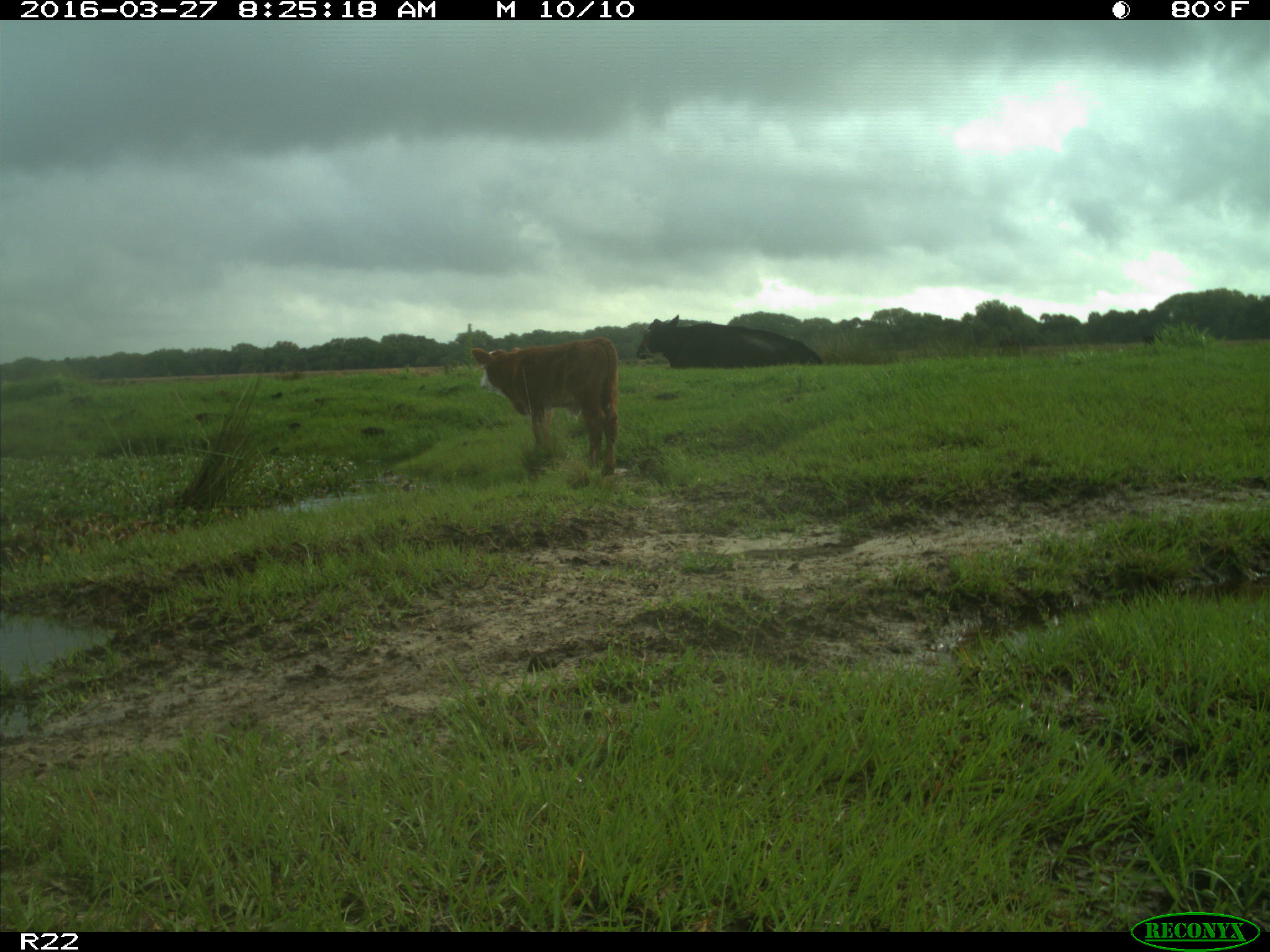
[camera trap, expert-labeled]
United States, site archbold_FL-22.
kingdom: Animalia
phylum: Chordata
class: Mammalia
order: Artiodactyla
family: Bovidae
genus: Bos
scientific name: Bos taurus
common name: domestic cow